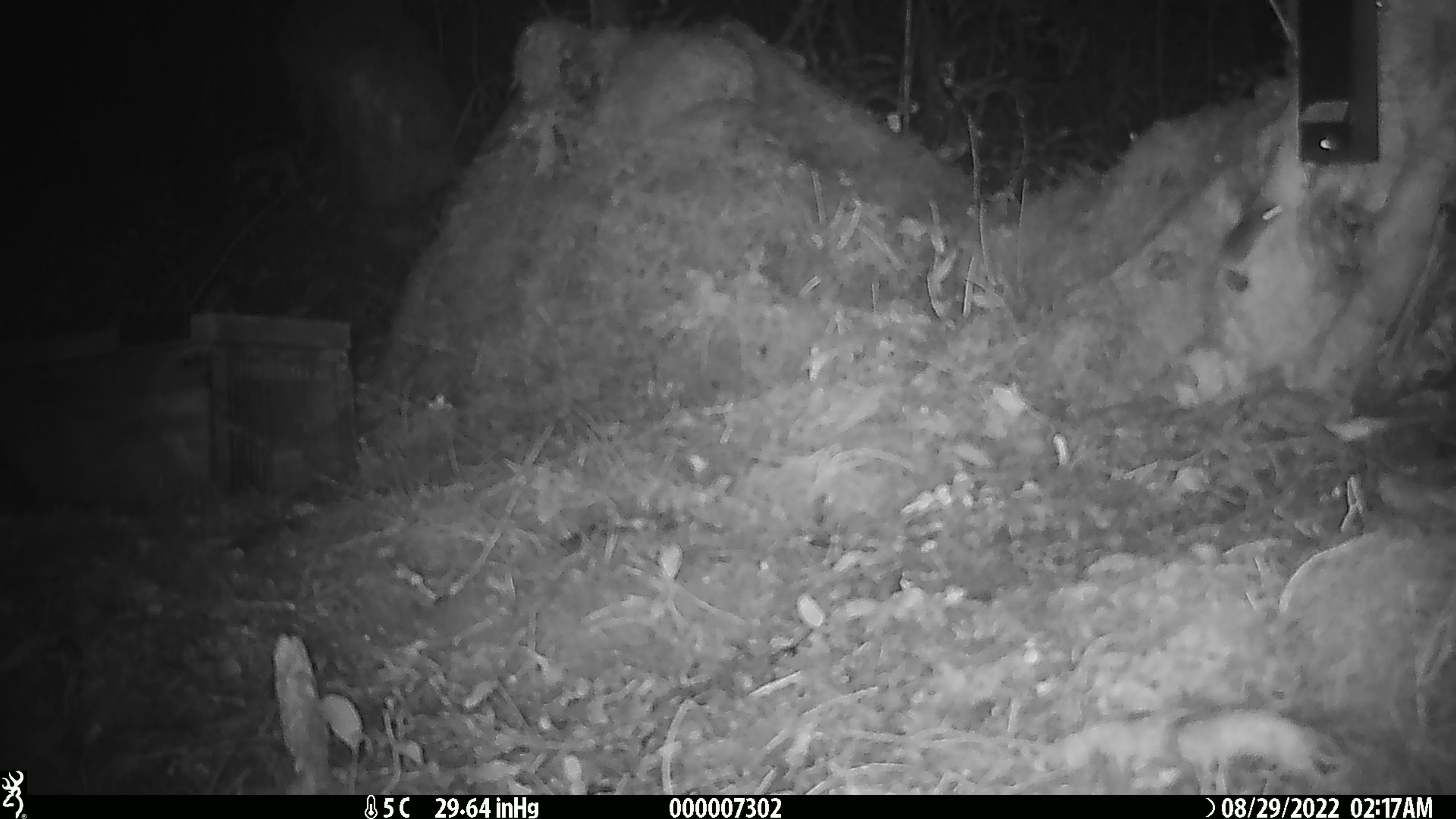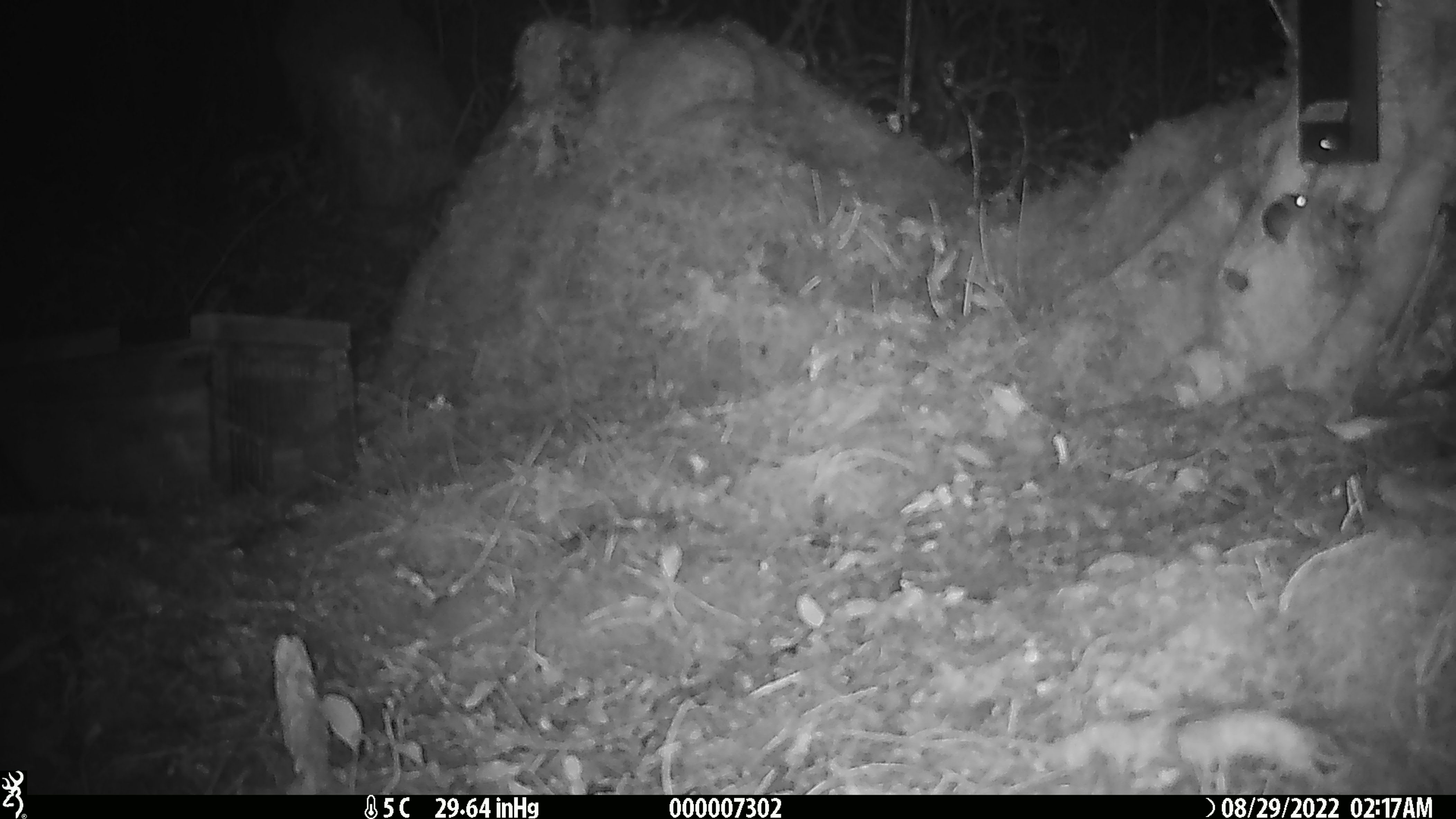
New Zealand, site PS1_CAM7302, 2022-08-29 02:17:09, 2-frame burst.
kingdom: Animalia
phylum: Chordata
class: Mammalia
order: Rodentia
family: Muridae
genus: Mus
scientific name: Mus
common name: mouse